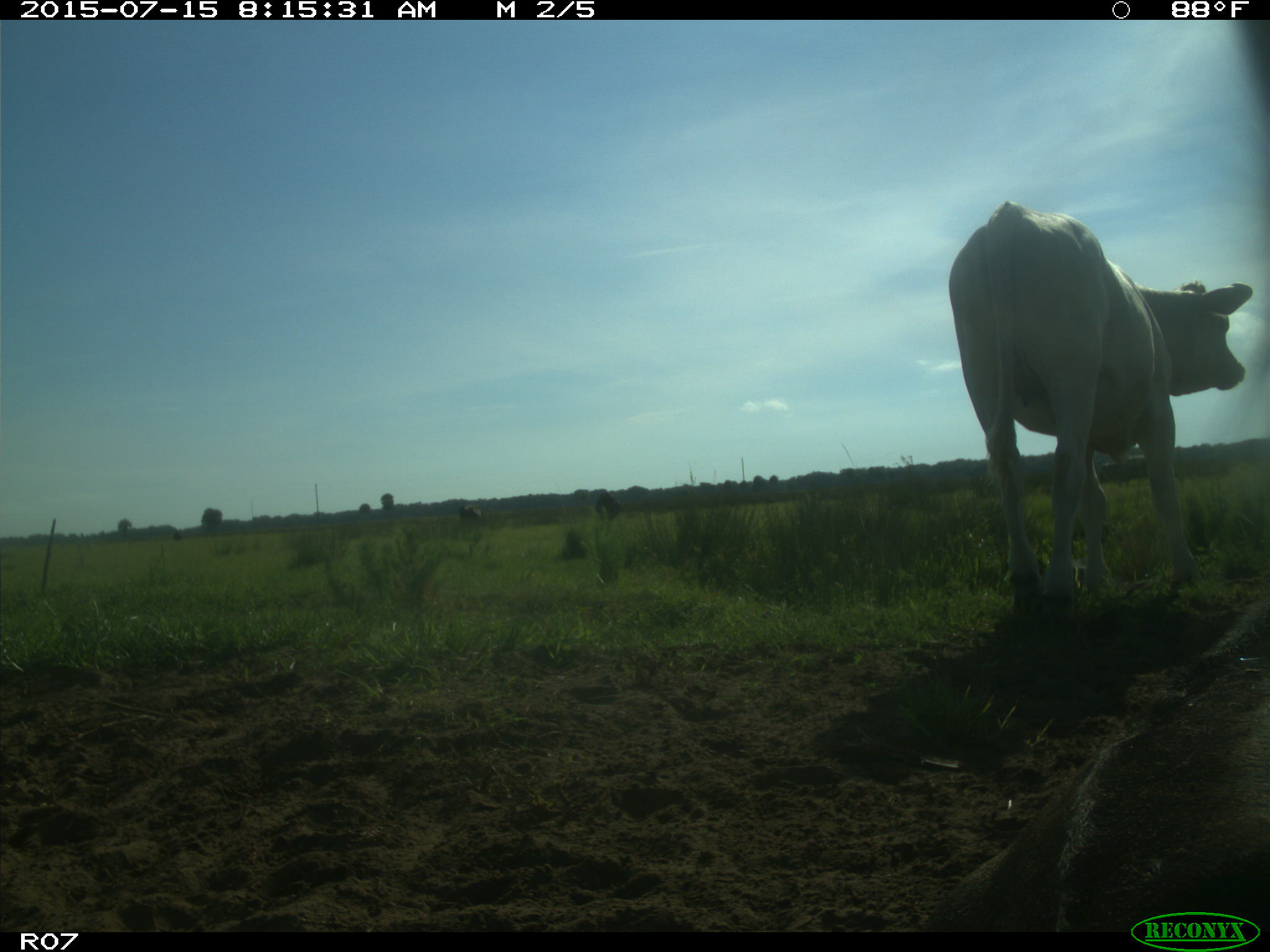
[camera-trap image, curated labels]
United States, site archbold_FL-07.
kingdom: Animalia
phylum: Chordata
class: Mammalia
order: Artiodactyla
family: Bovidae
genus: Bos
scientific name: Bos taurus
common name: domestic cow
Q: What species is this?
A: Bos taurus (domestic cow).